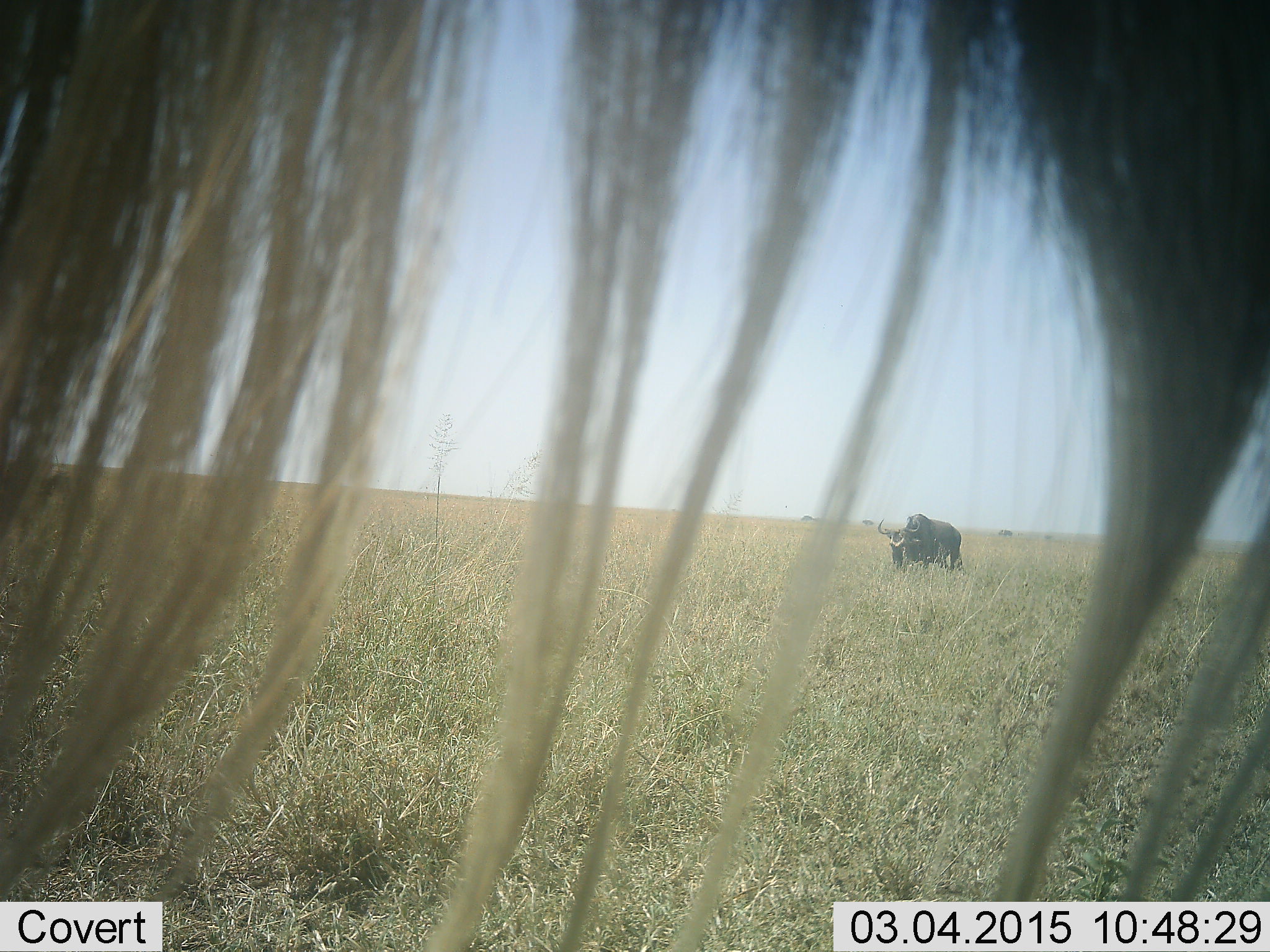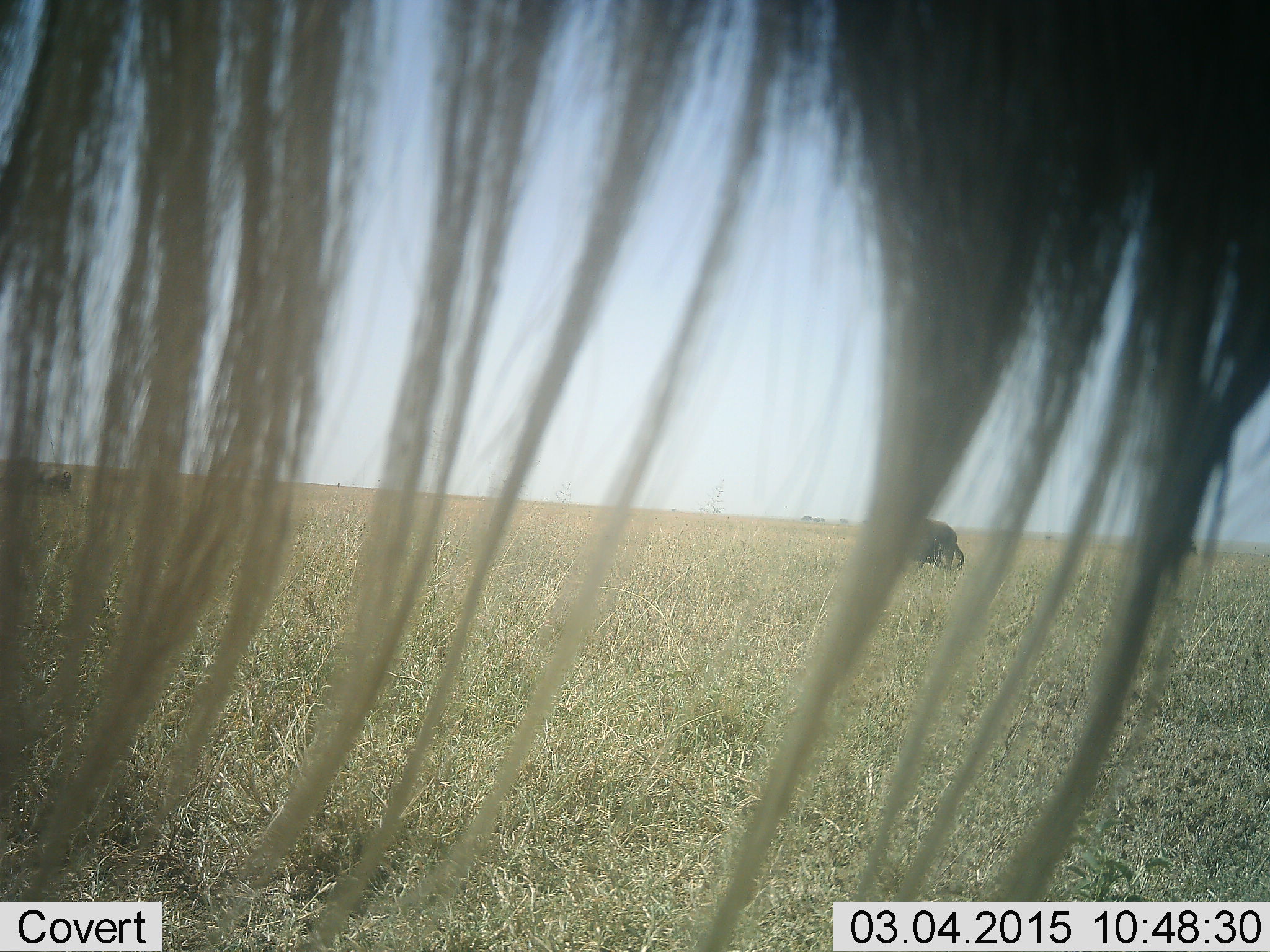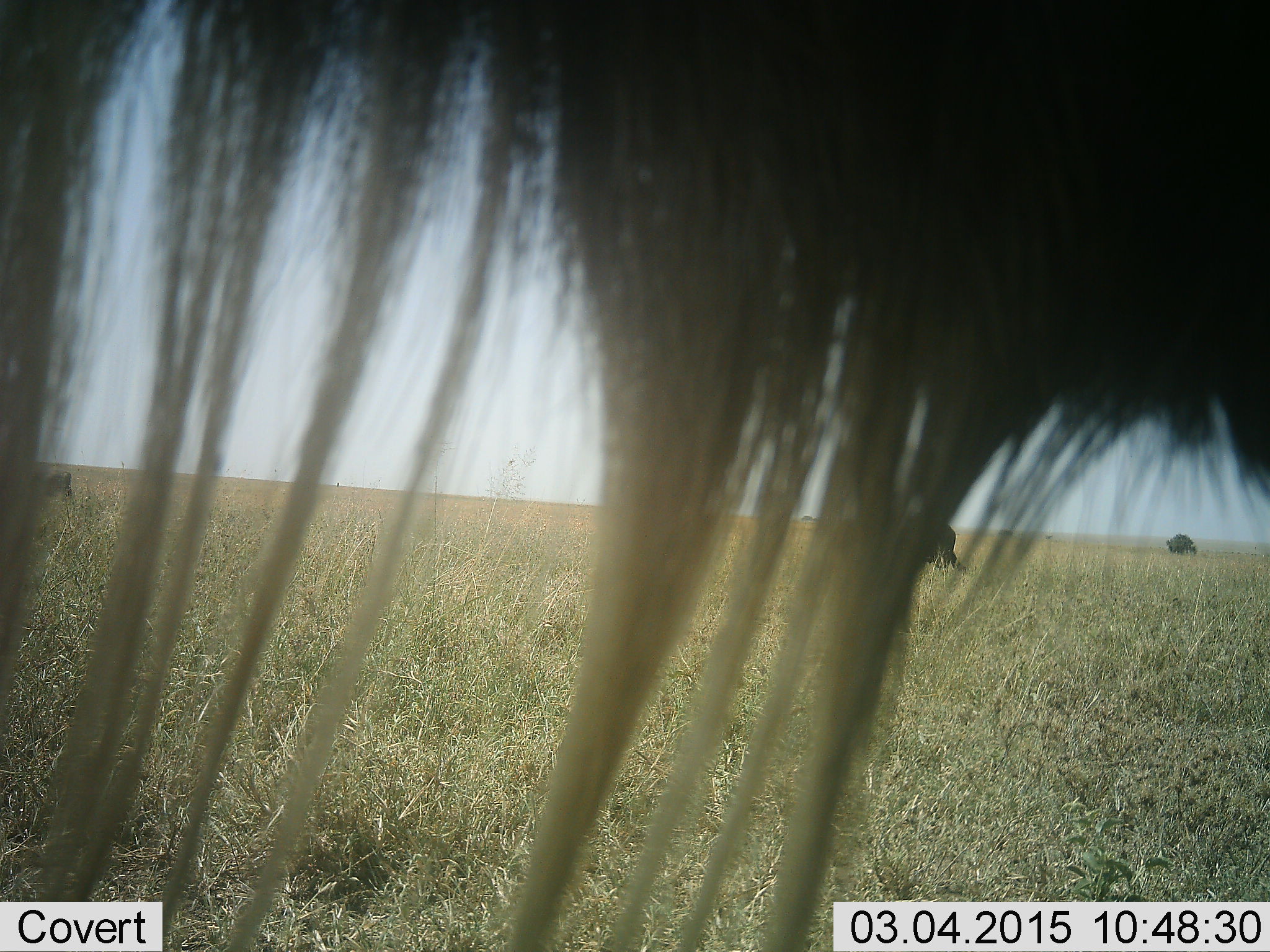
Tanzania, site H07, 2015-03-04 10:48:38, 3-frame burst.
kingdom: Animalia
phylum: Chordata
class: Mammalia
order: Artiodactyla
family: Bovidae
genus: Connochaetes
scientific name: Connochaetes taurinus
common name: blue wildebeest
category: wildebeest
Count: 3.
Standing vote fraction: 100%.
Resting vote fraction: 0%.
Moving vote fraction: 20%.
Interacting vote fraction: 0%.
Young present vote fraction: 0%.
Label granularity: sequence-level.